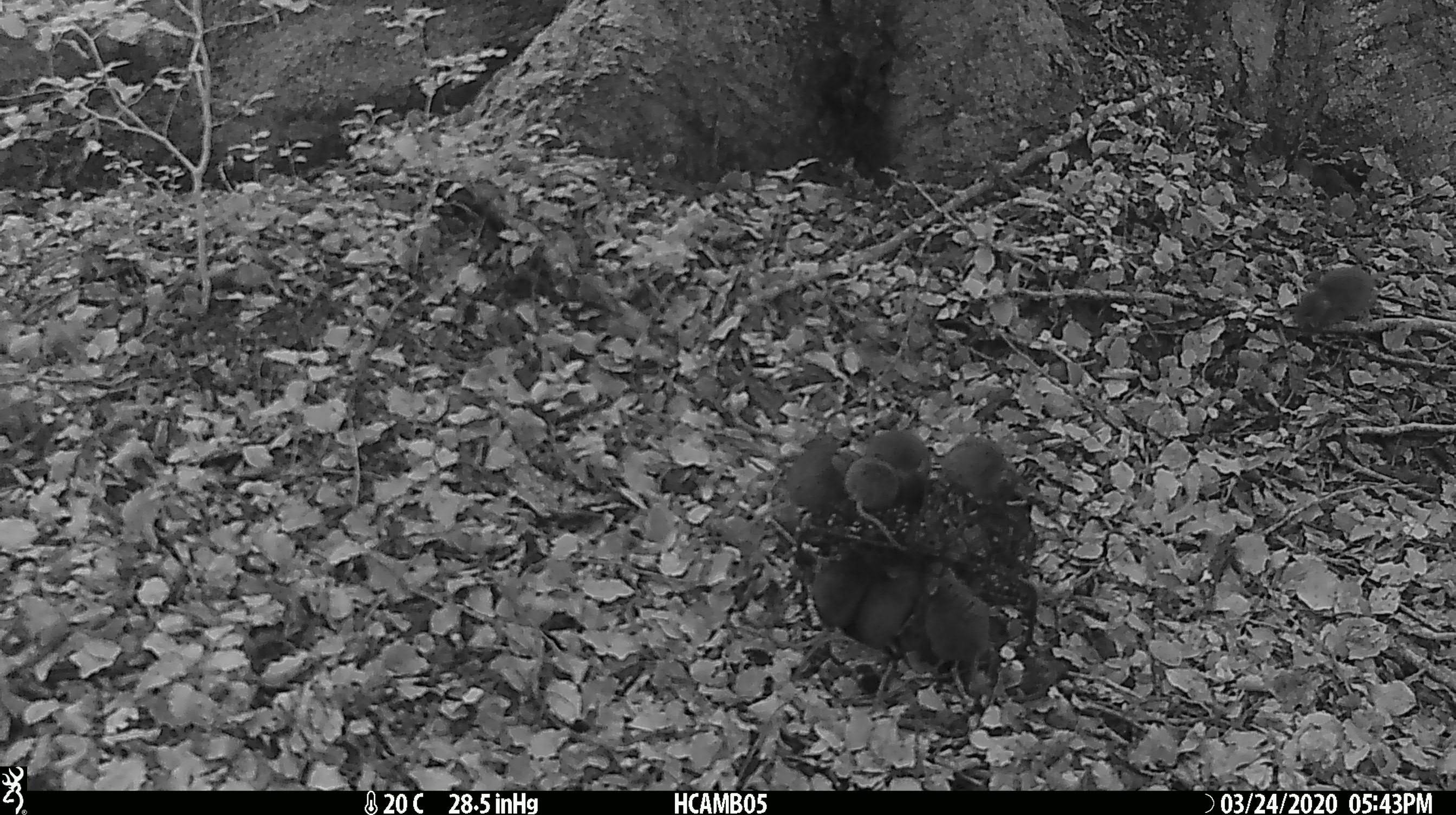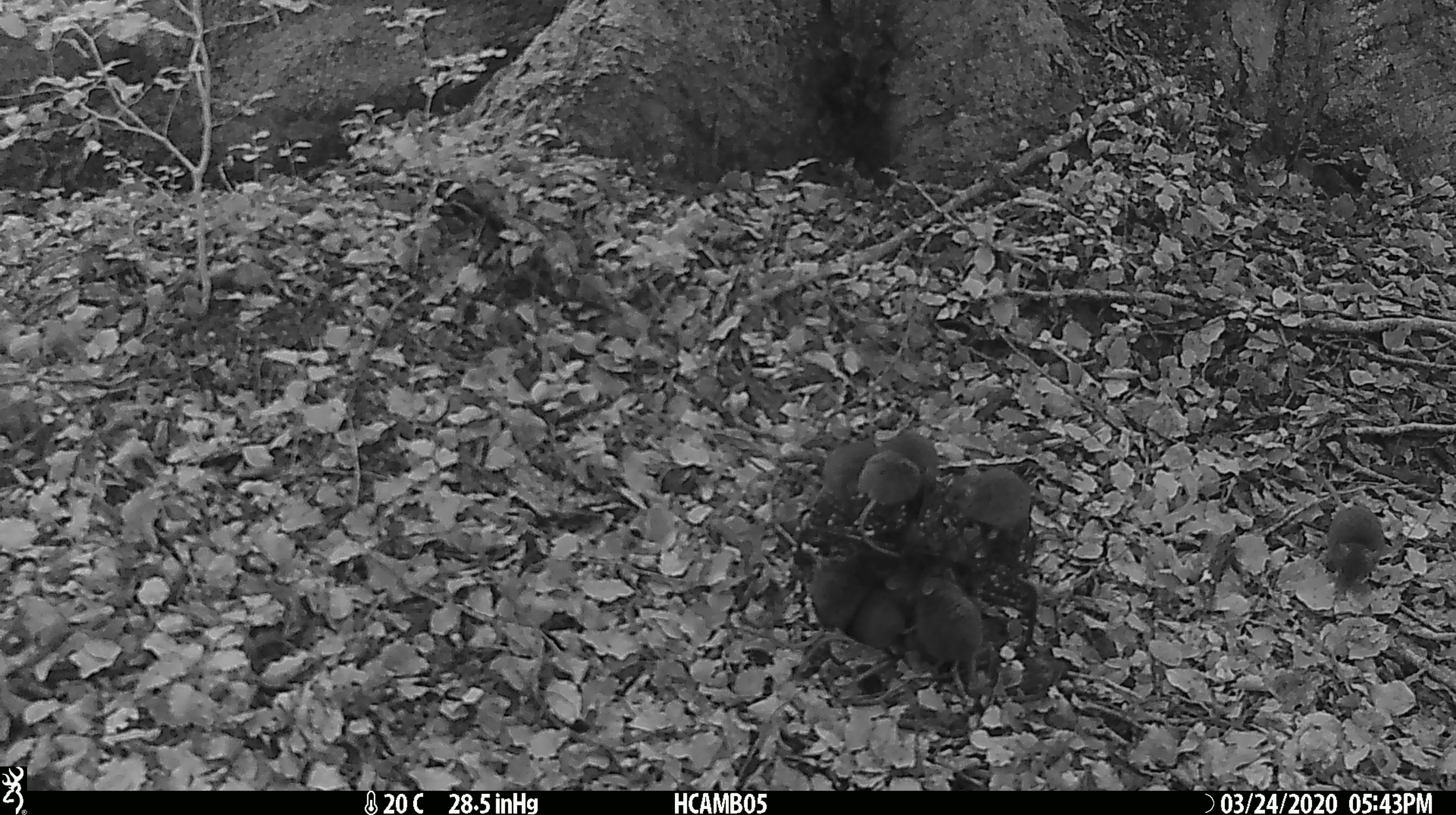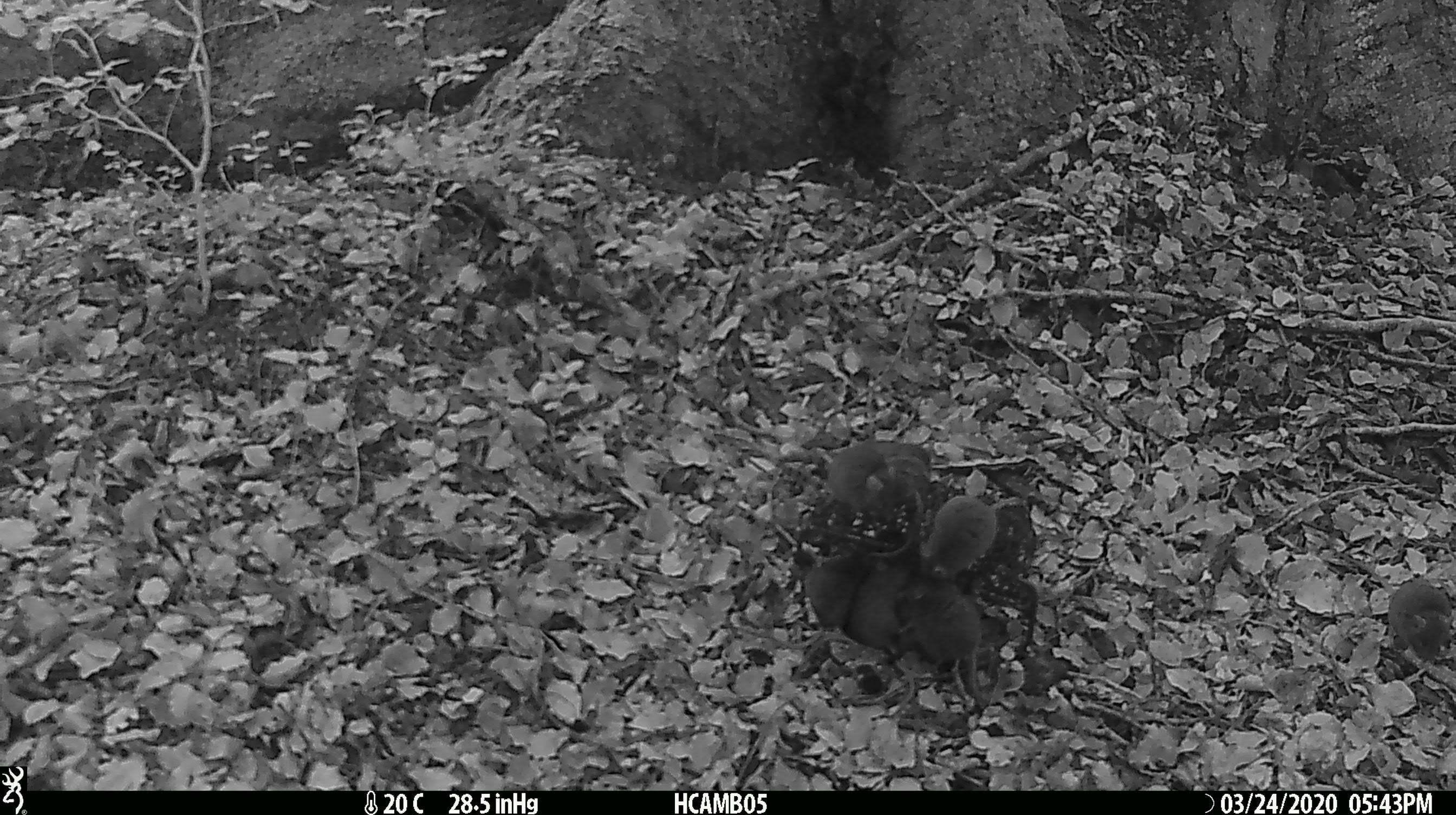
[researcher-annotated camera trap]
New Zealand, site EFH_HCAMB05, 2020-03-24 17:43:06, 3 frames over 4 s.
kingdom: Animalia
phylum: Chordata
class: Mammalia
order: Rodentia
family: Muridae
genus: Mus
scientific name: Mus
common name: mouse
Mouse (Mus).